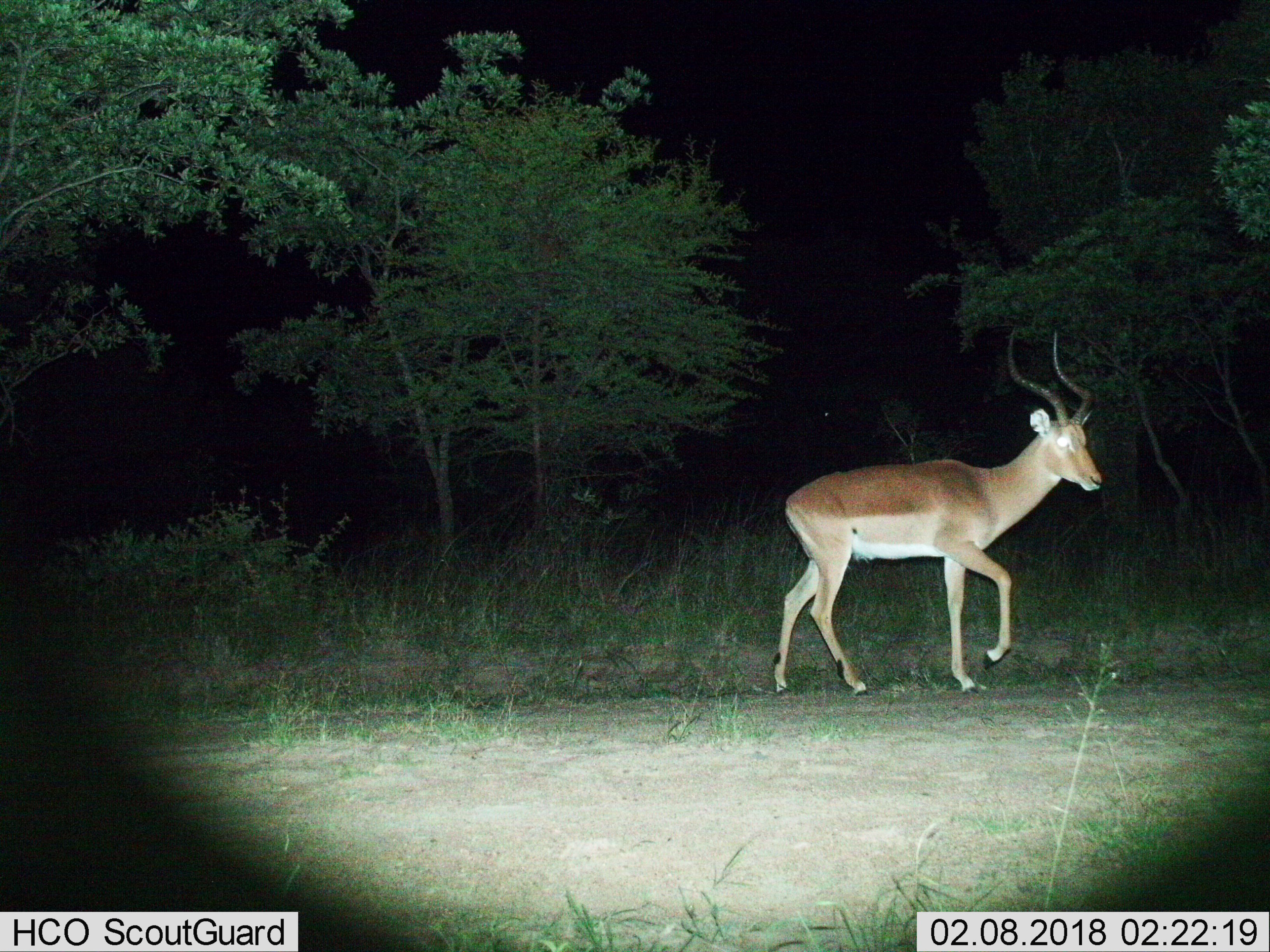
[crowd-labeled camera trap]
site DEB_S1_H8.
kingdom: Animalia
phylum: Chordata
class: Mammalia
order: Artiodactyla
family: Bovidae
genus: Aepyceros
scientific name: Aepyceros melampus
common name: impala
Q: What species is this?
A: Impala (Aepyceros melampus).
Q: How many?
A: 1.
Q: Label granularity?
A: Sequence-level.